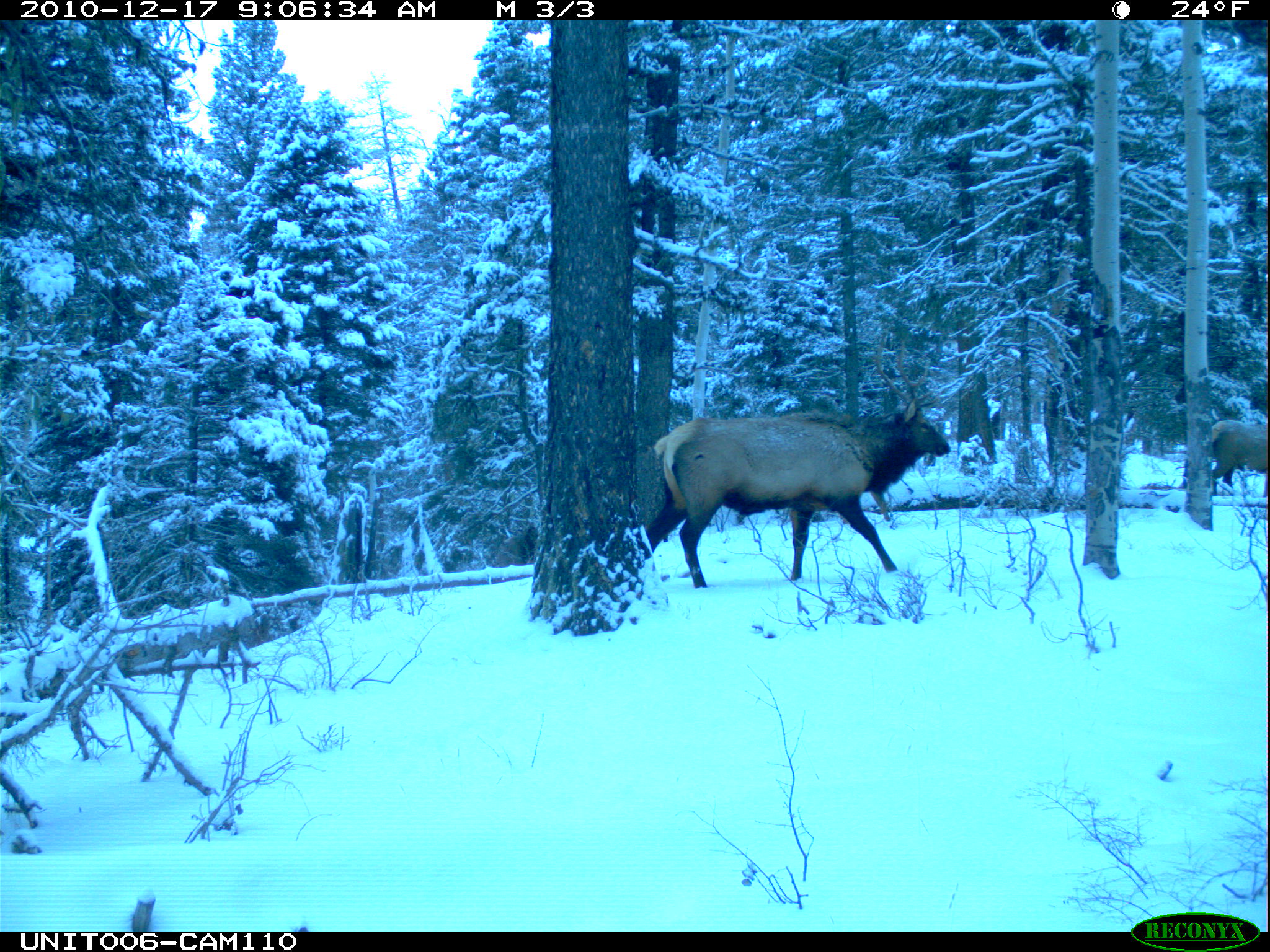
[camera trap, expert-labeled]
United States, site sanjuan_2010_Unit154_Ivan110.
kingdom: Animalia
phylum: Chordata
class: Mammalia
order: Artiodactyla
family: Cervidae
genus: Cervus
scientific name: Cervus elaphus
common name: red deer